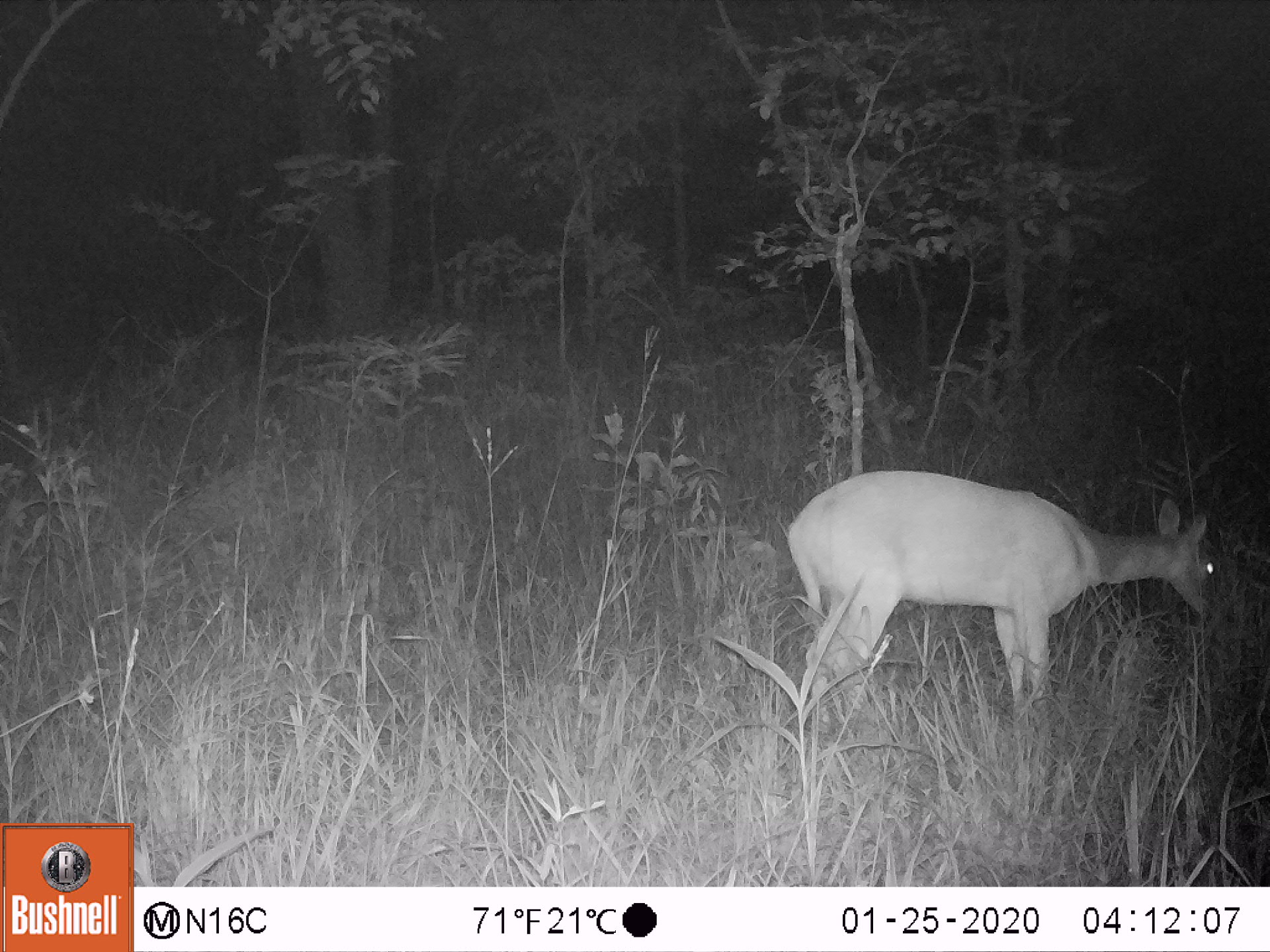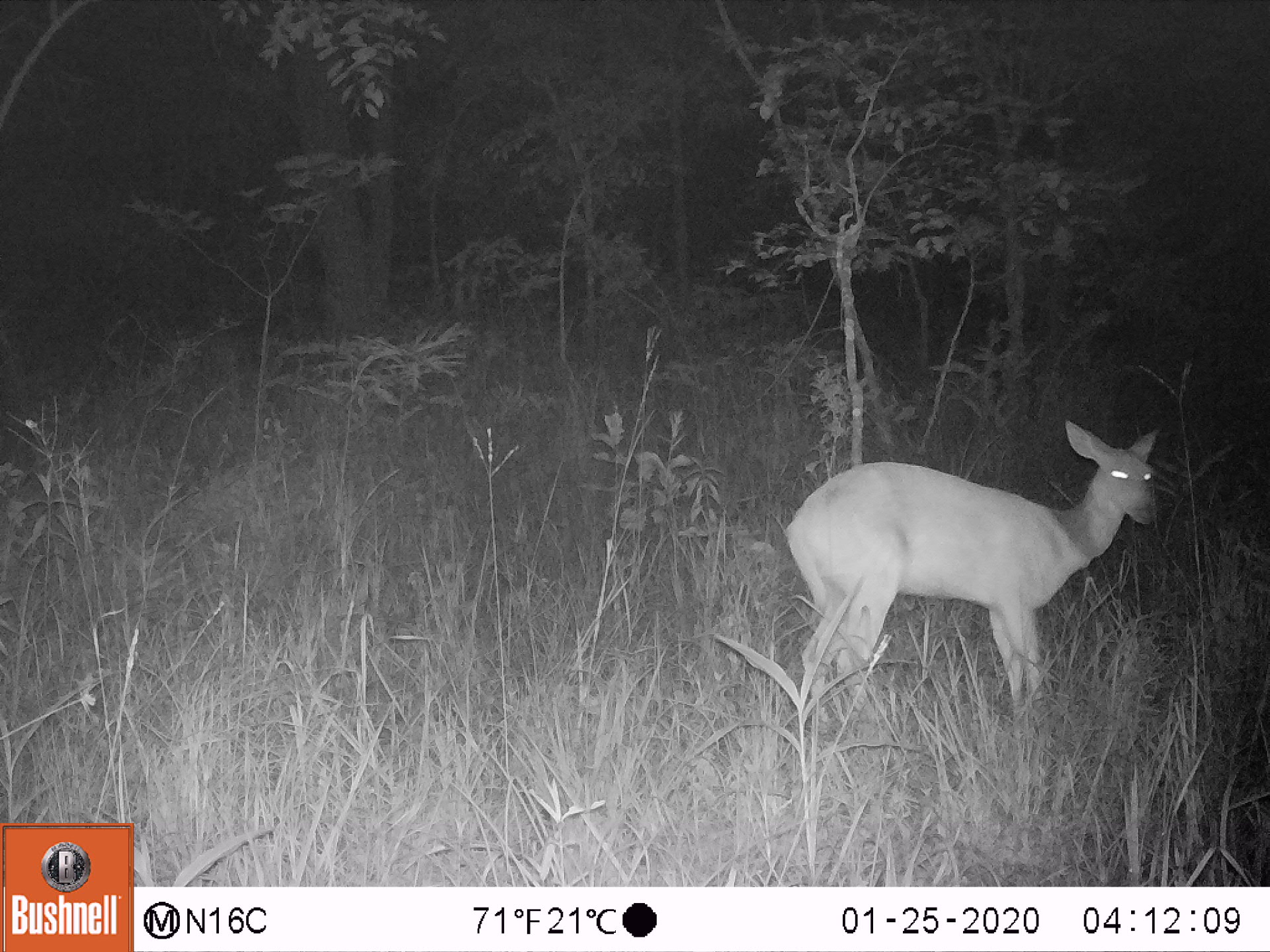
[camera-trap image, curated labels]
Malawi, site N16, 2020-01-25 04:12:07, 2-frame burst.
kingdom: Animalia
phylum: Chordata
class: Mammalia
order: Artiodactyla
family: Bovidae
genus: Tragelaphus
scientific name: Tragelaphus sylvaticus sylvaticus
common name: cape bushbuck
Cape bushbuck (Tragelaphus sylvaticus sylvaticus), count 1.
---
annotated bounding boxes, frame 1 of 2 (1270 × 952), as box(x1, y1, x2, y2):
cape bushbuck: box(776, 464, 1222, 729)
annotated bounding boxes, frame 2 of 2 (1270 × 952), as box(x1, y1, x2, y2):
cape bushbuck: box(783, 419, 1164, 735)